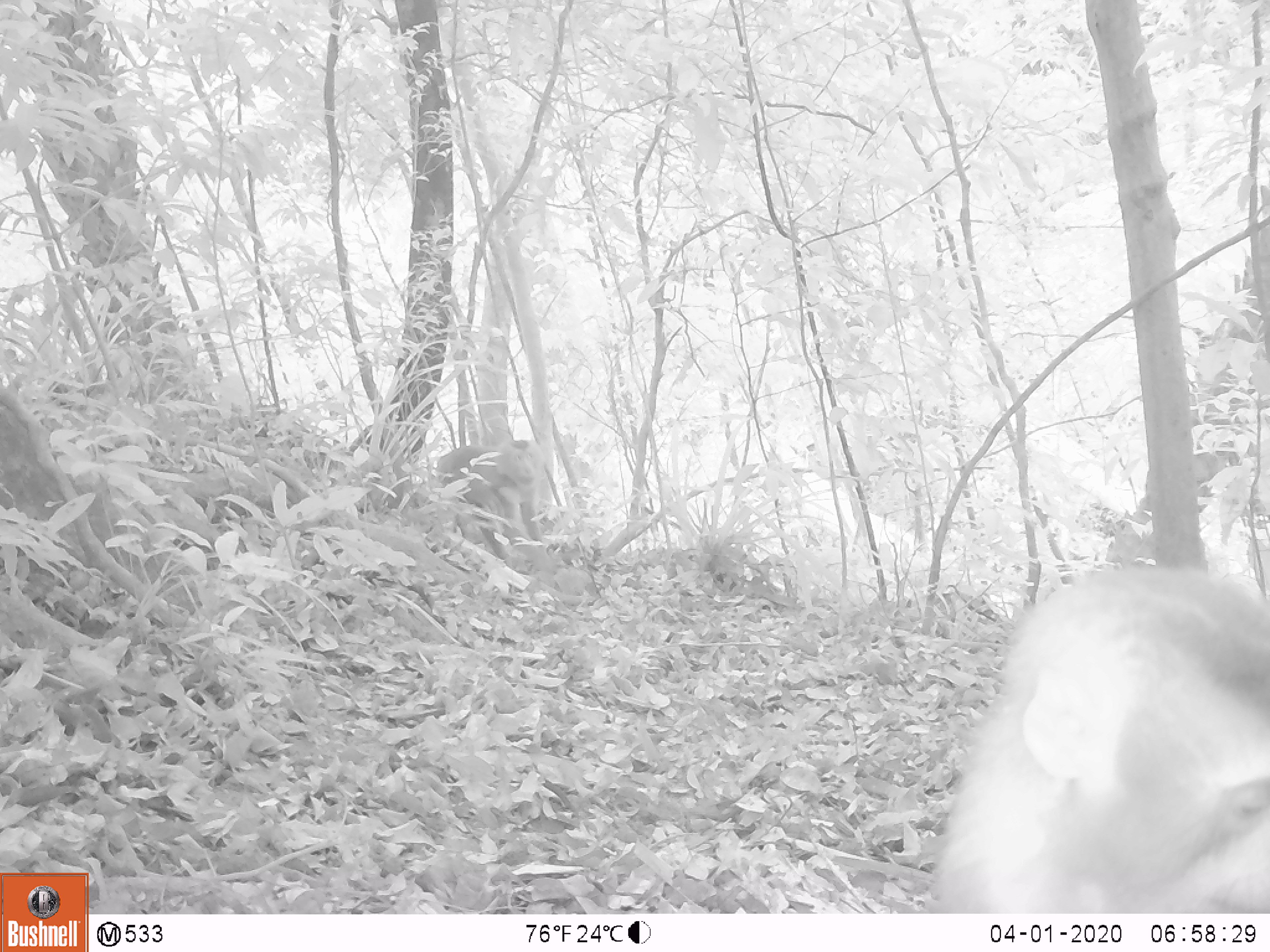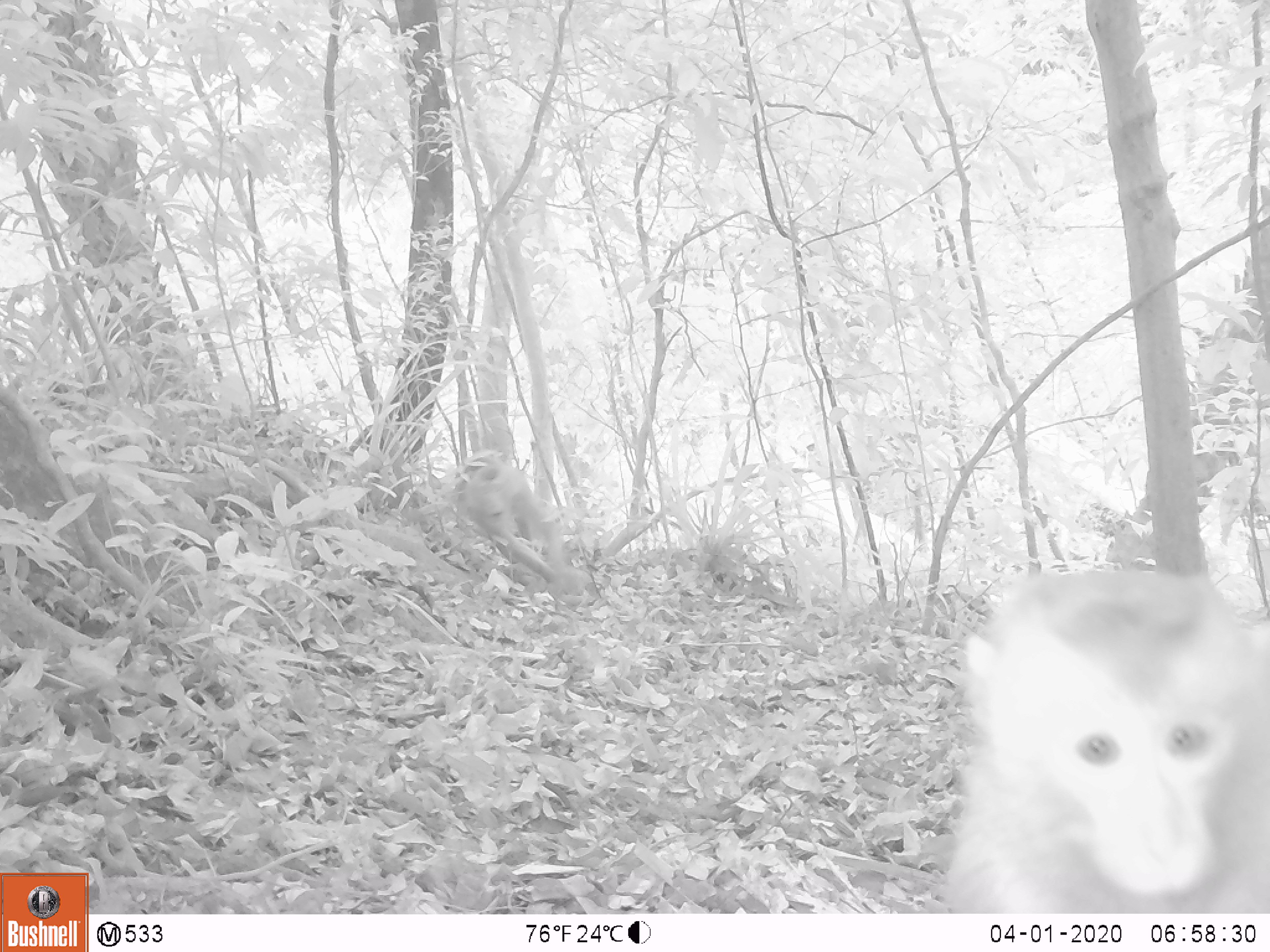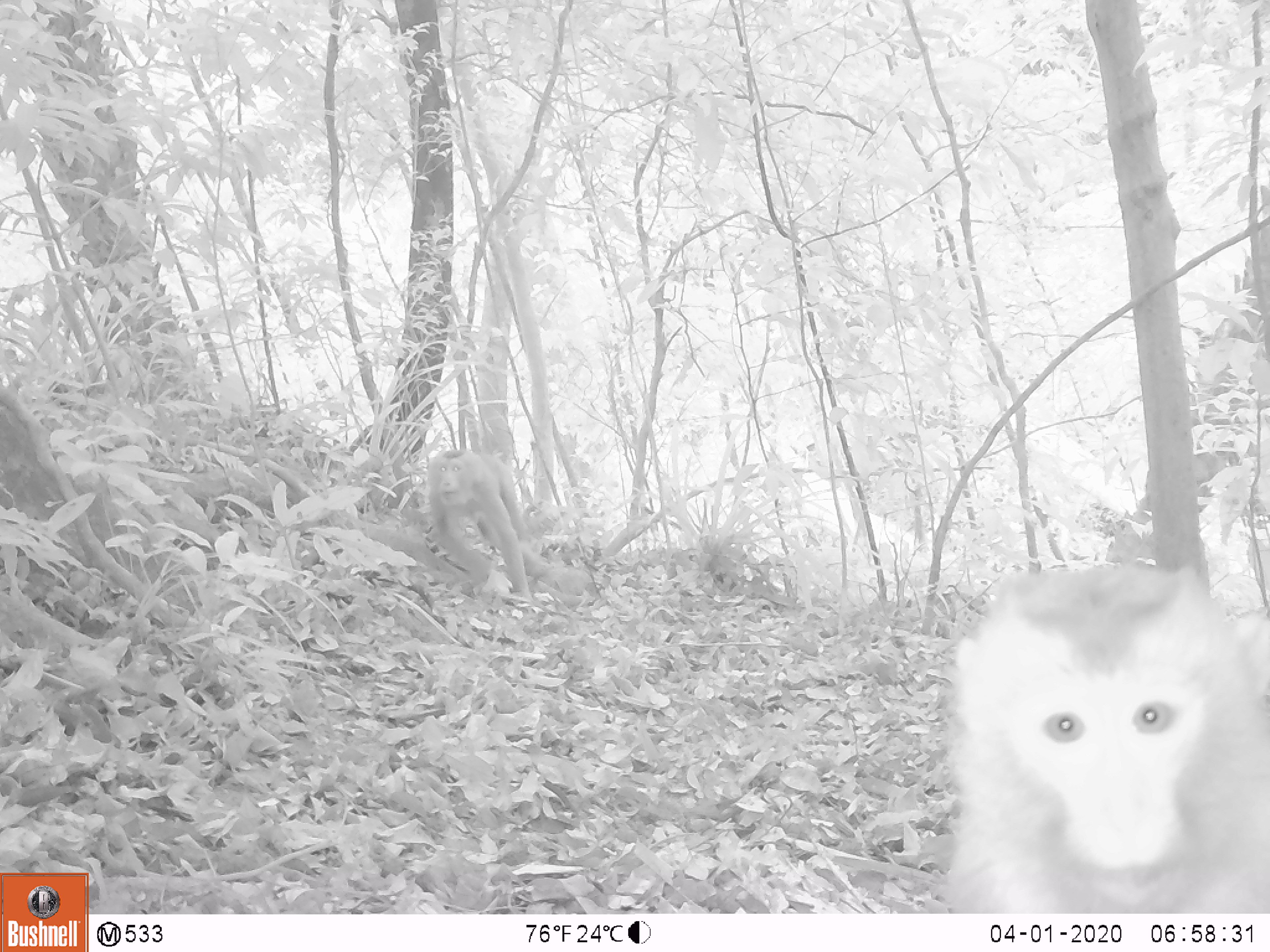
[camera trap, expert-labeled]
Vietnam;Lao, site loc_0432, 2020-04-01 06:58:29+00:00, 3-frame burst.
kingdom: Animalia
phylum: Chordata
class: Mammalia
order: Primates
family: Cercopithecidae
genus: Macaca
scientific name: Macaca nemestrina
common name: pig-tailed macaque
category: pig tailed macaque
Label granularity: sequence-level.